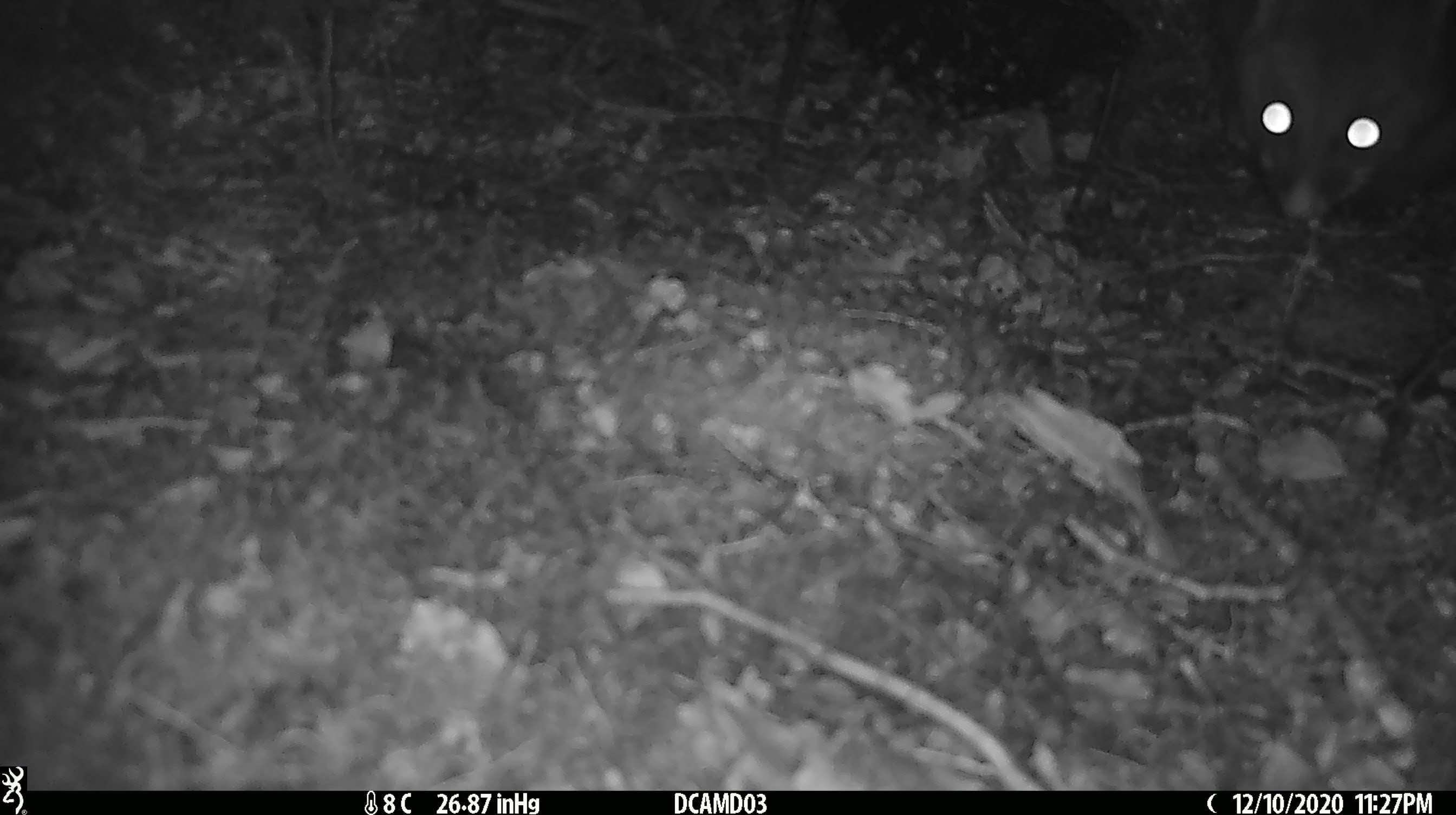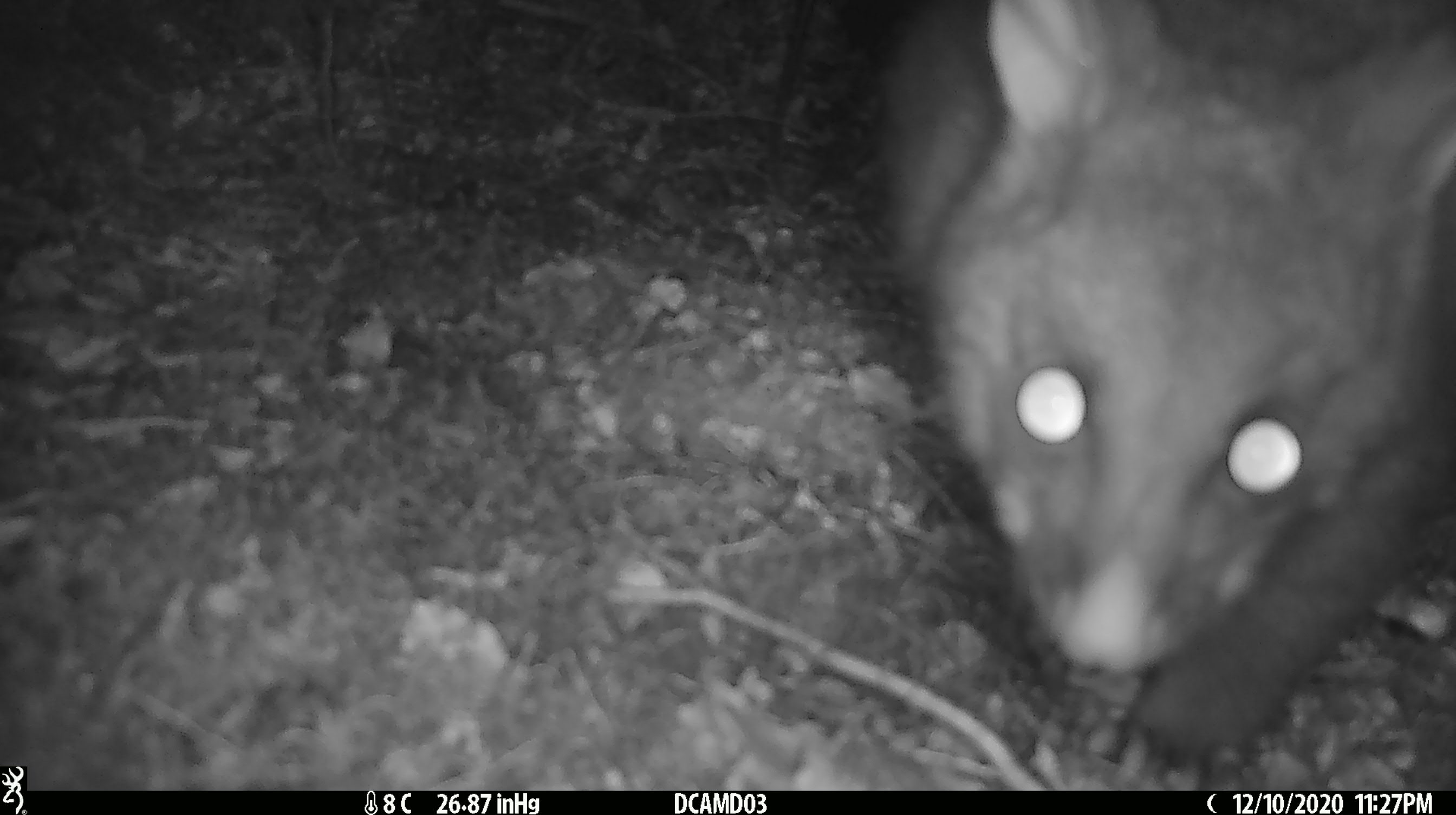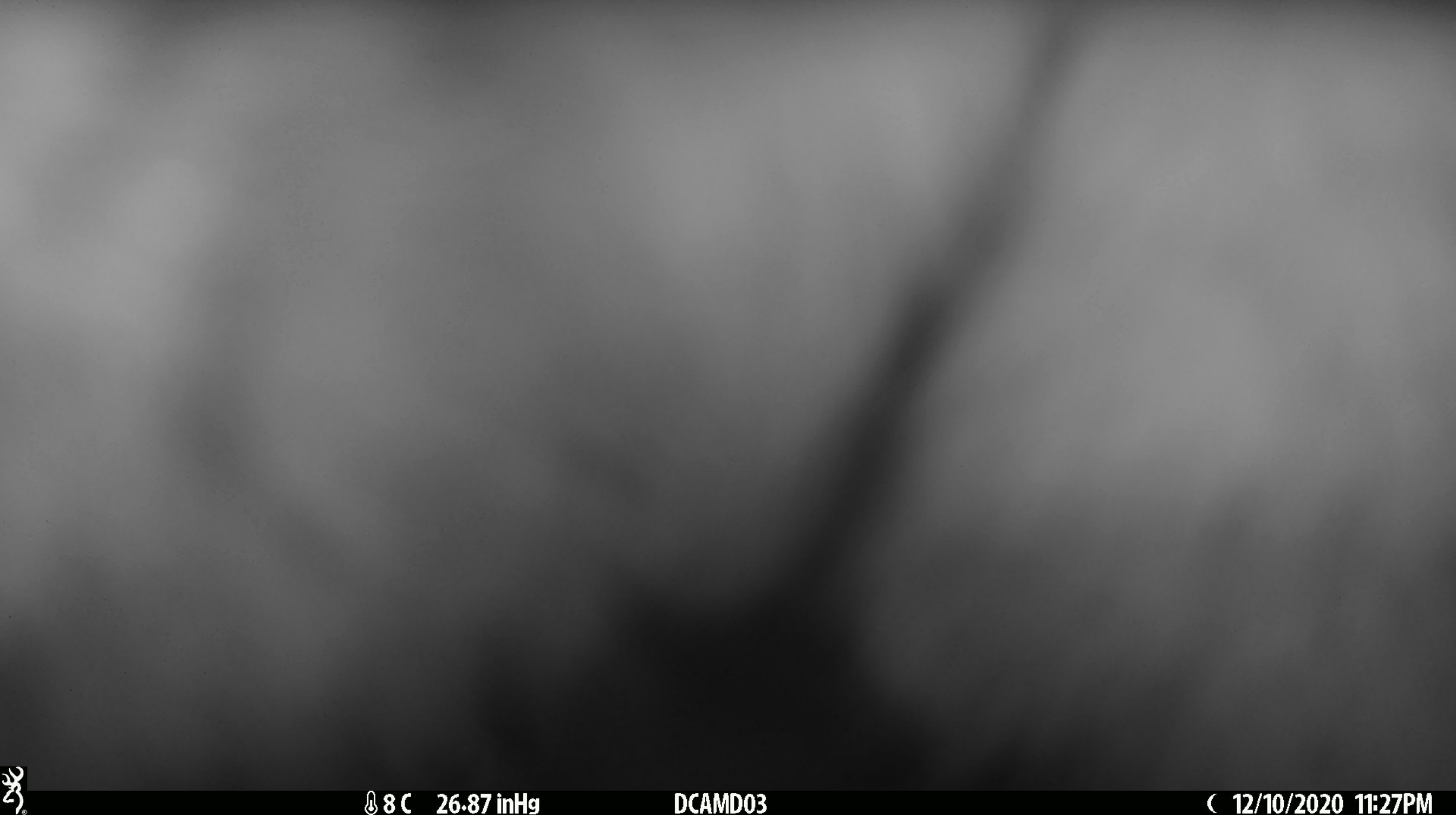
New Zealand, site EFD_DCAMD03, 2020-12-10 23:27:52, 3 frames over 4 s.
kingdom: Animalia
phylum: Chordata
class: Mammalia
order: Diprotodontia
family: Phalangeridae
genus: Trichosurus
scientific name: Trichosurus vulpecula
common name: common brushtail possum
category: possum